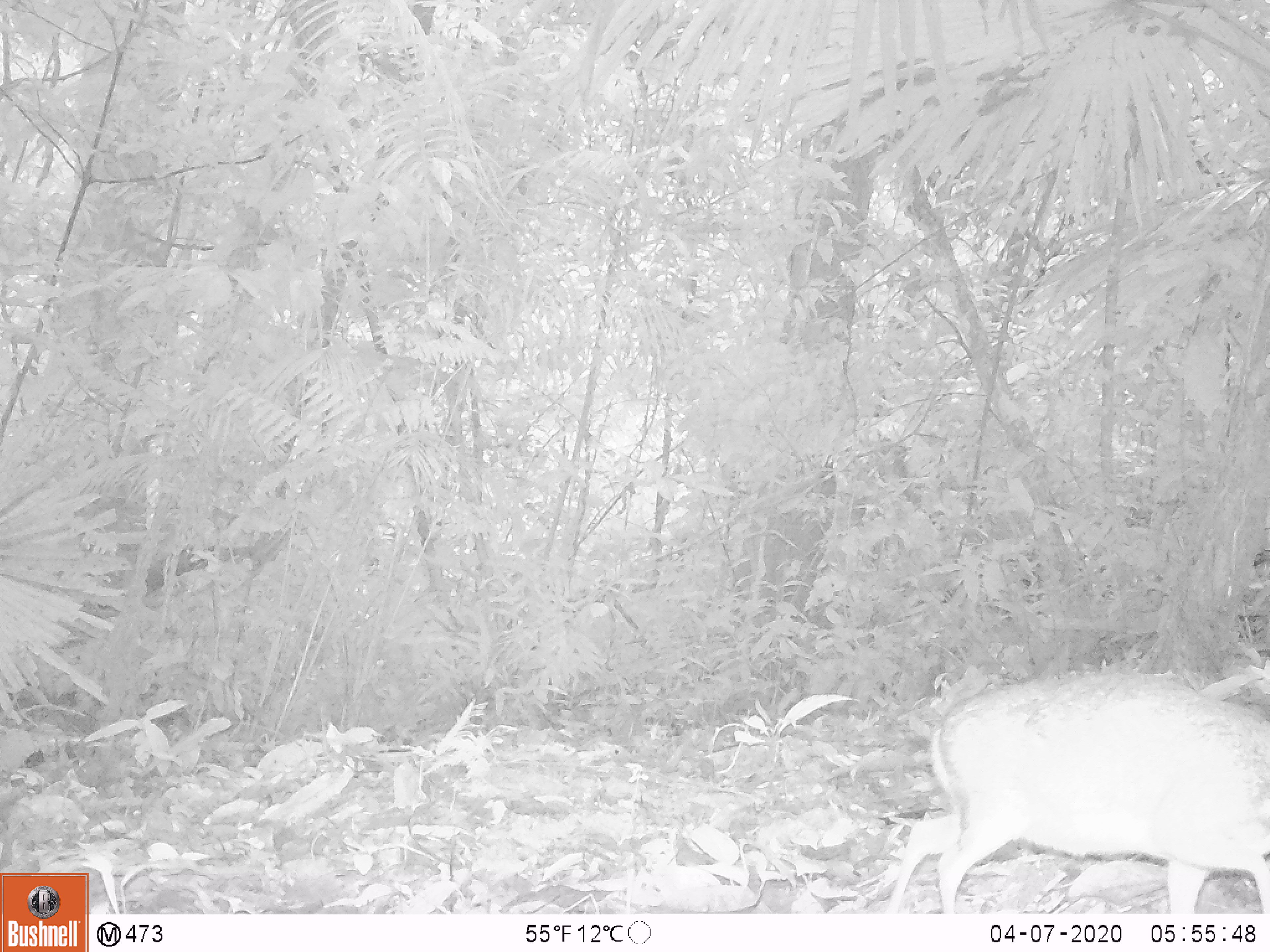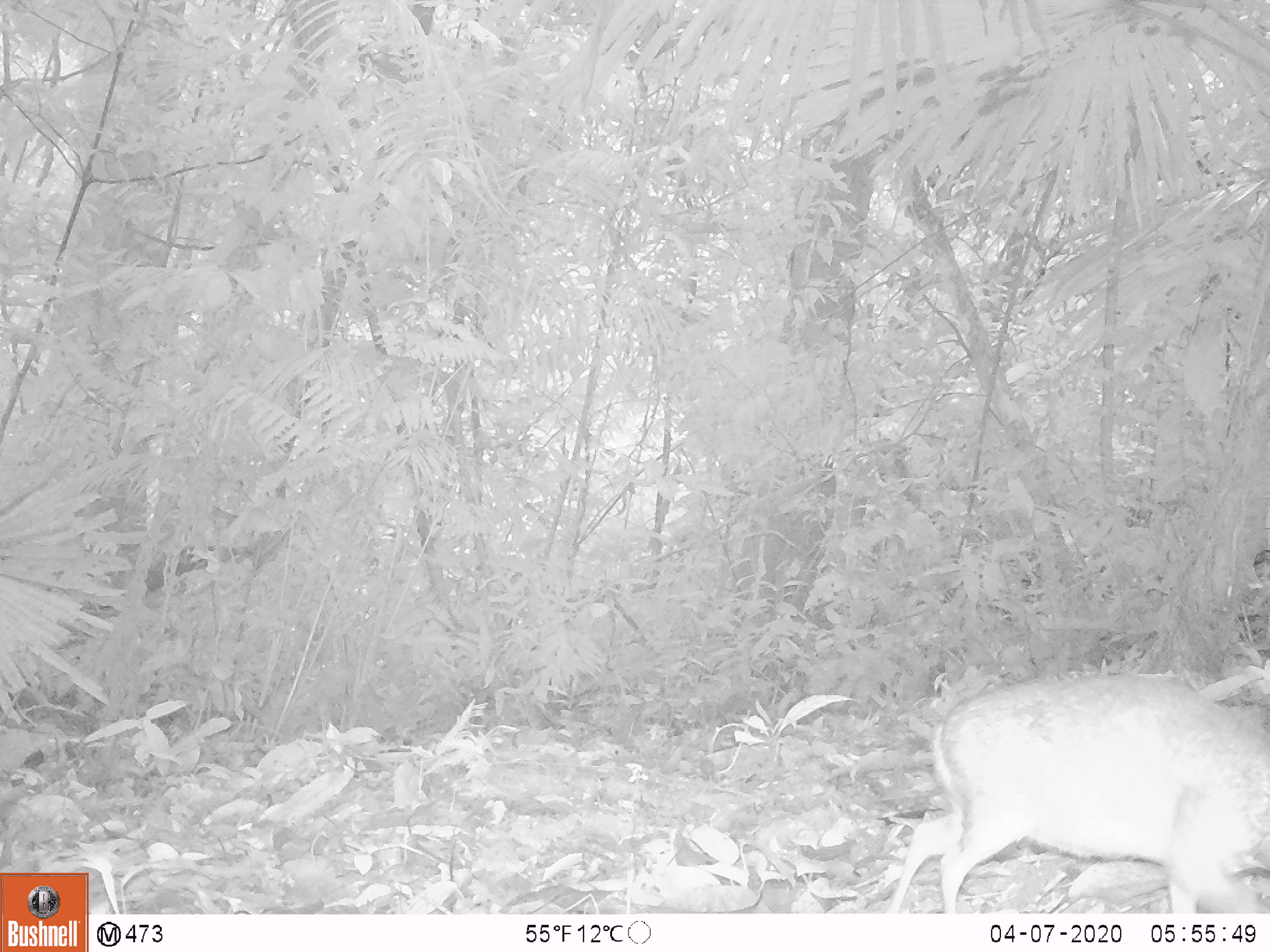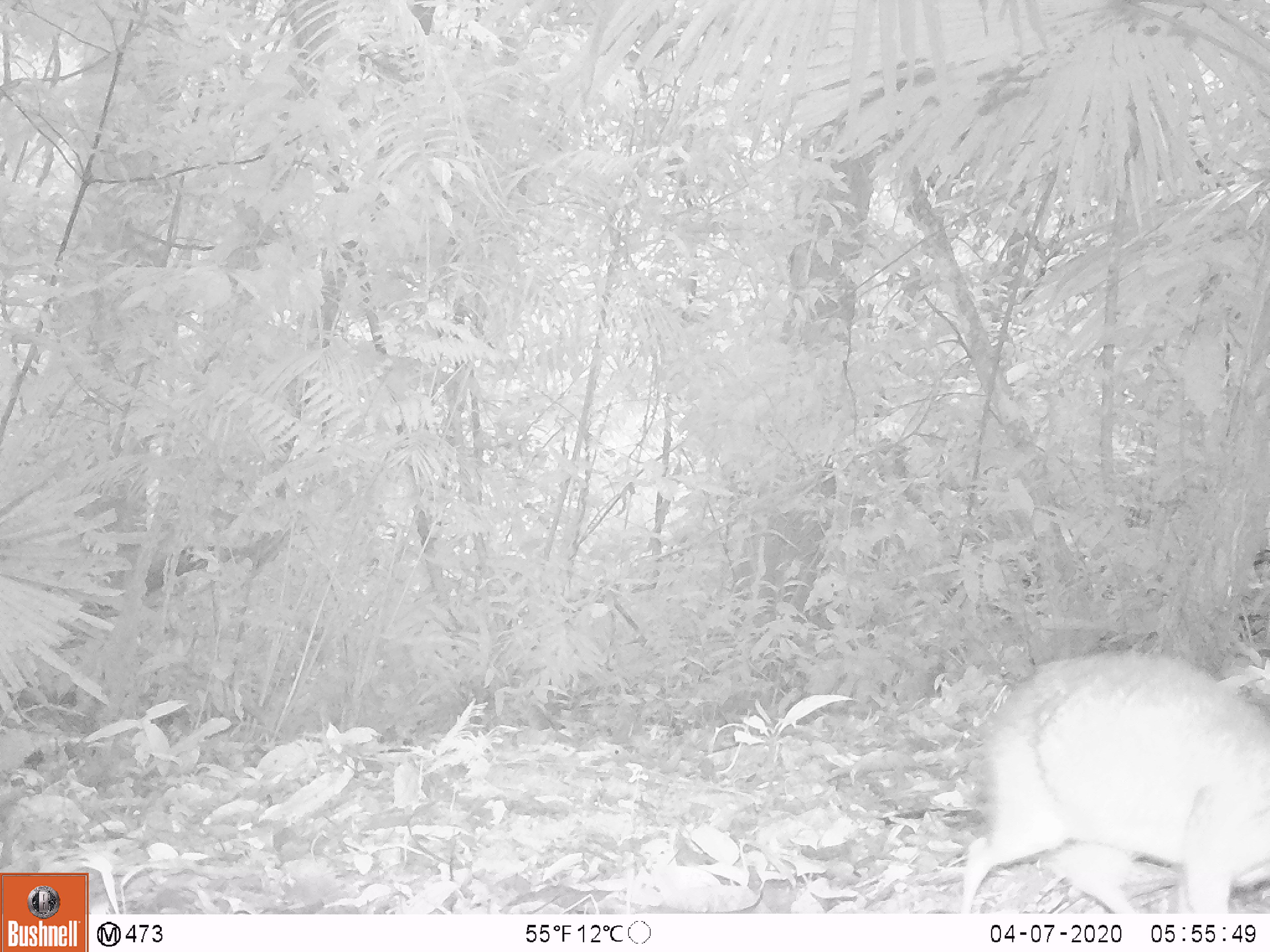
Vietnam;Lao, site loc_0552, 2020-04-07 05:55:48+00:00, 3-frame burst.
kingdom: Animalia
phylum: Chordata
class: Mammalia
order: Artiodactyla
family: Tragulidae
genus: Moschiola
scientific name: Moschiola meminna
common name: chevrotain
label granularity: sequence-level